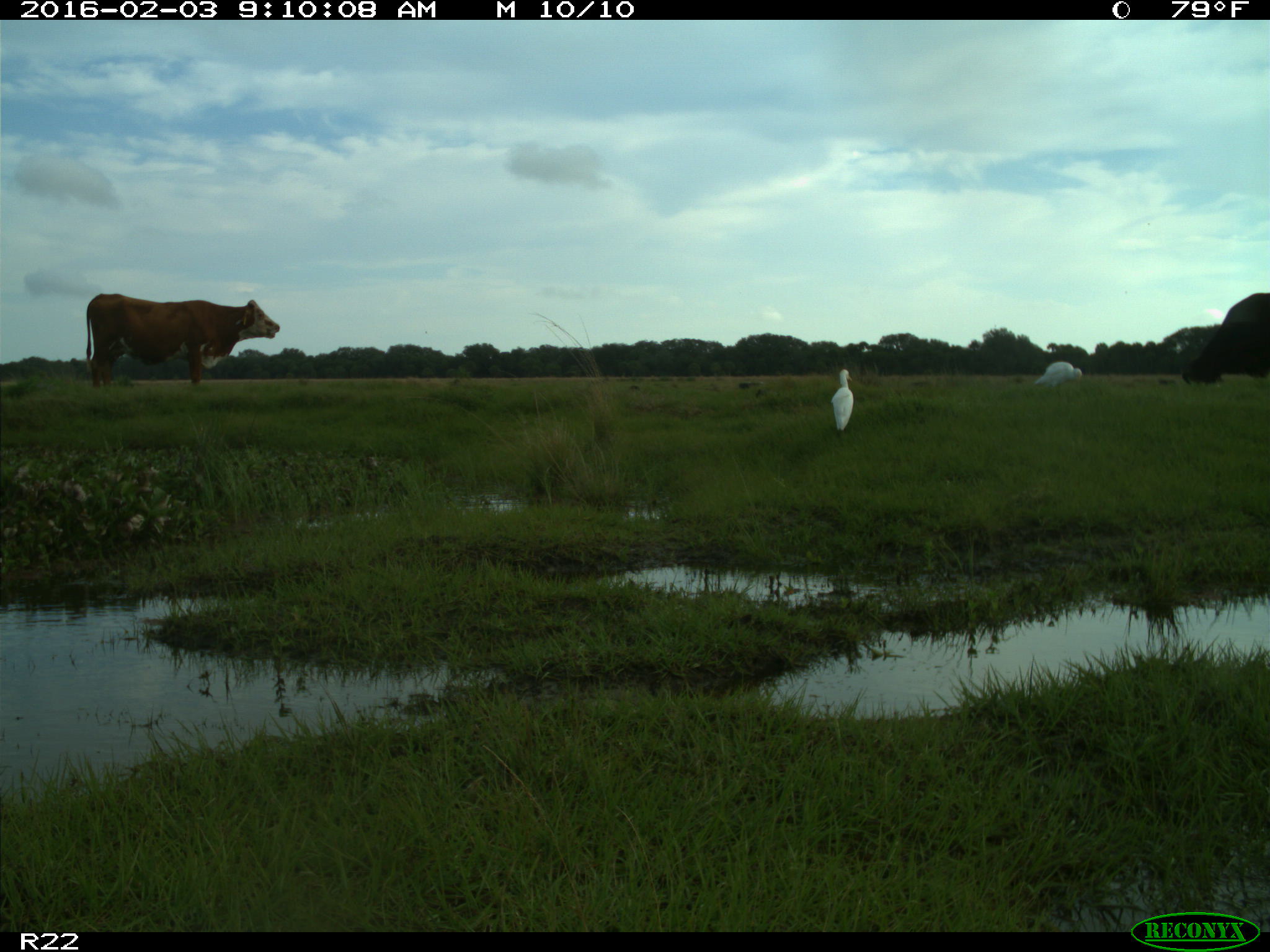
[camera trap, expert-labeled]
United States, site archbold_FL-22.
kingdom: Animalia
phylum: Chordata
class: Mammalia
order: Artiodactyla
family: Bovidae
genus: Bos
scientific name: Bos taurus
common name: domestic cow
Bos taurus (domestic cow).